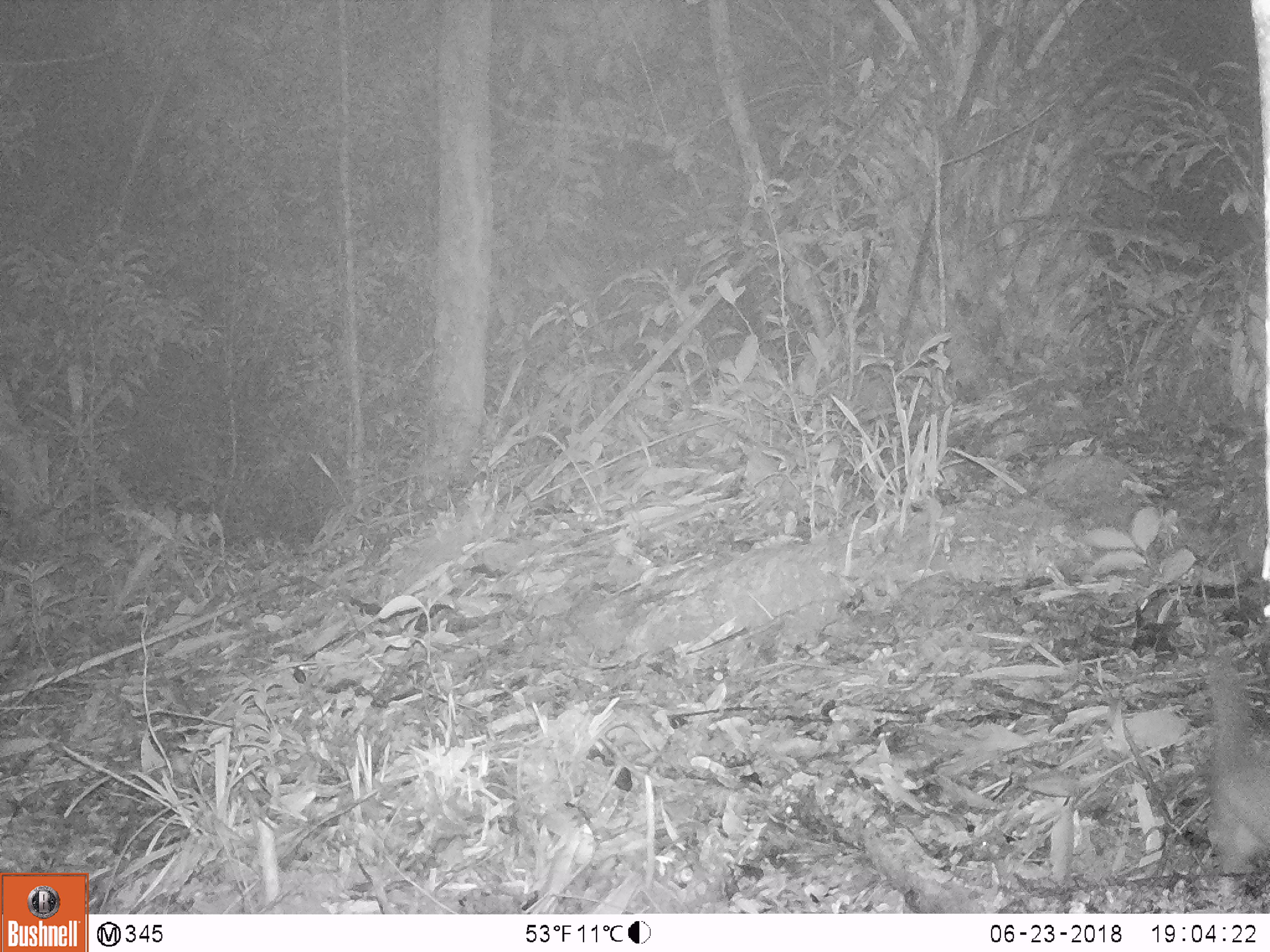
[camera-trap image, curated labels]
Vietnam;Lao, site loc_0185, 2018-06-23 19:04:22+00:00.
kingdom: Animalia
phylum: Chordata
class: Mammalia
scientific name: Mammalia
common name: mammal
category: unidentified small mammal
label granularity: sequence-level